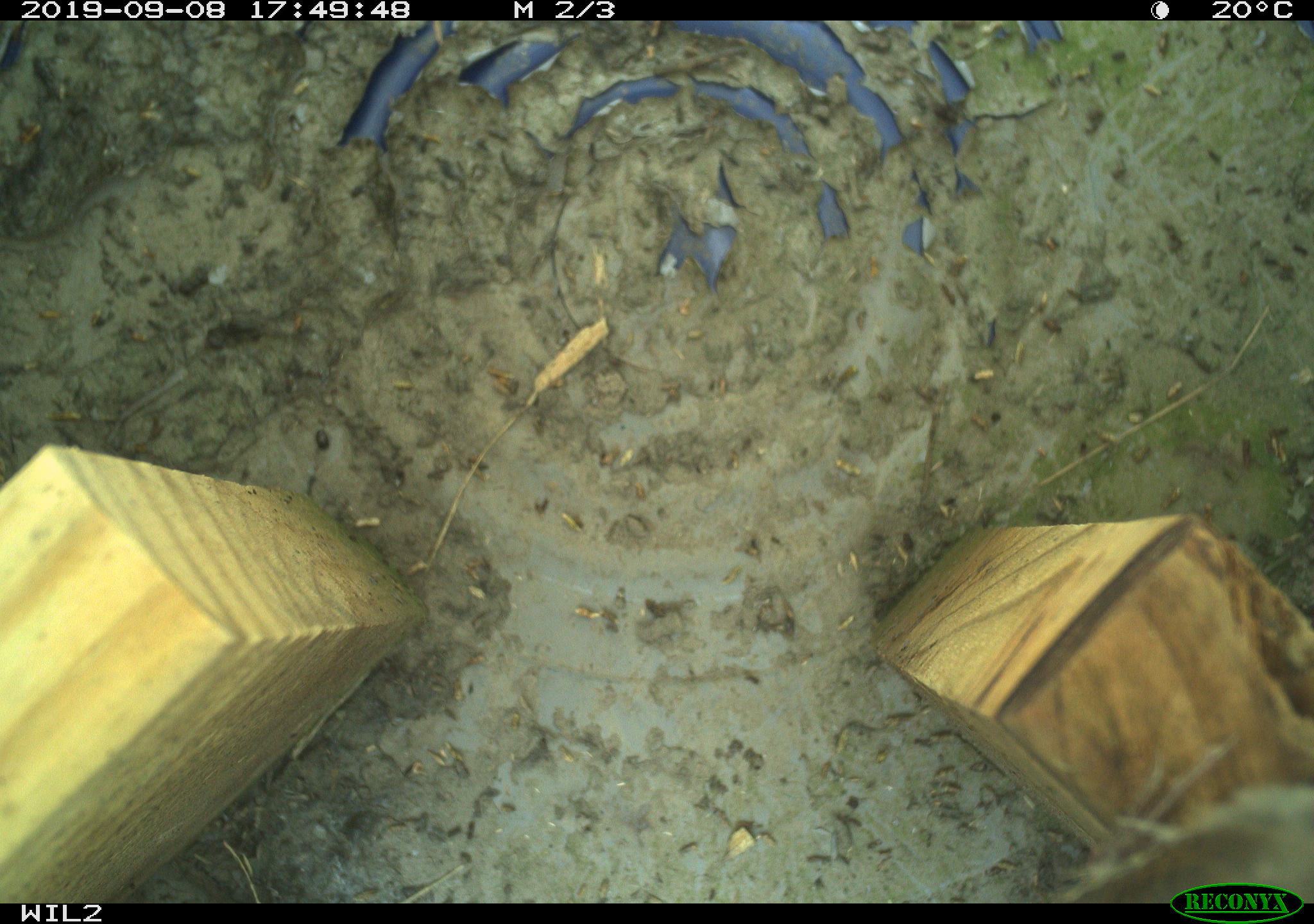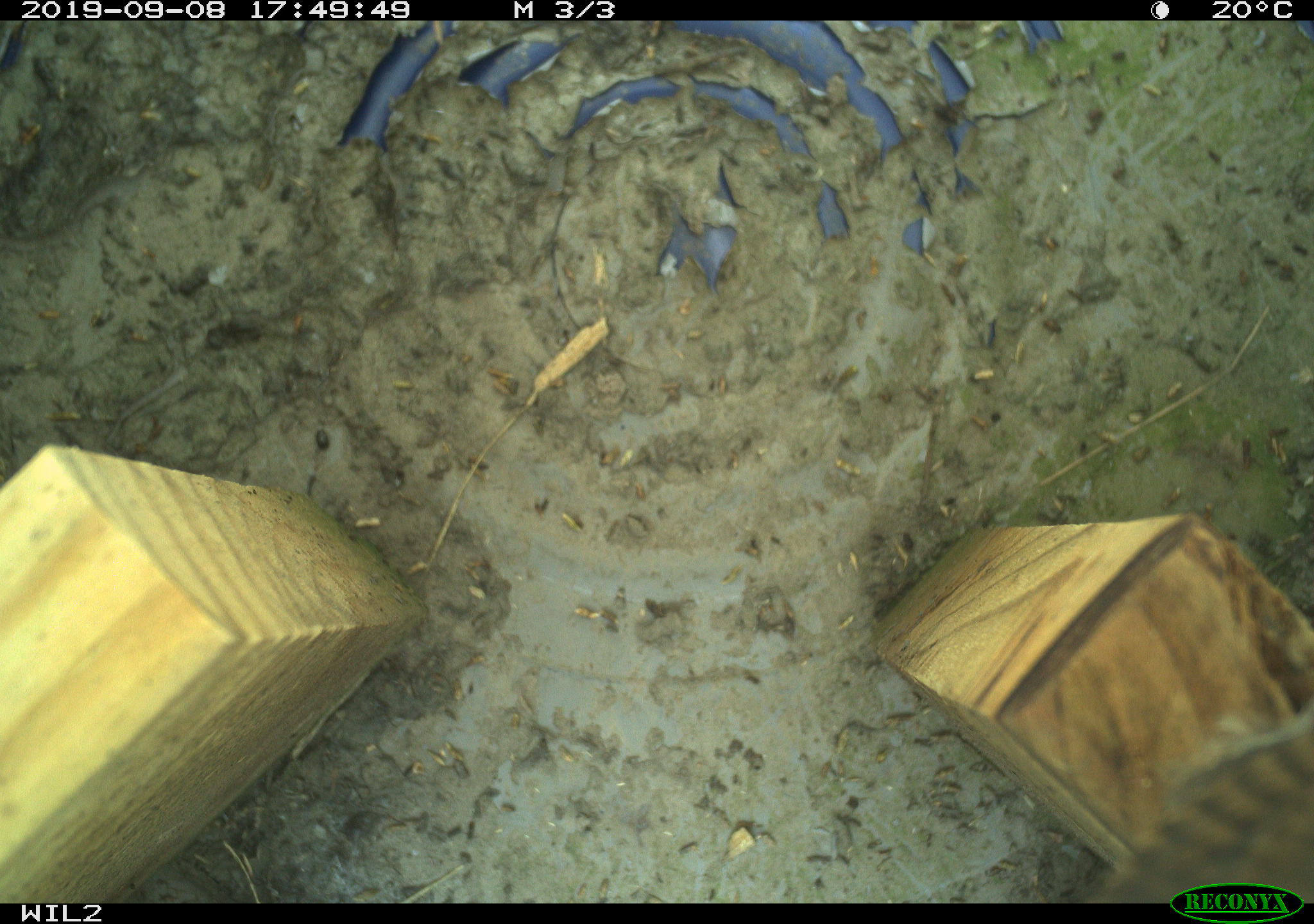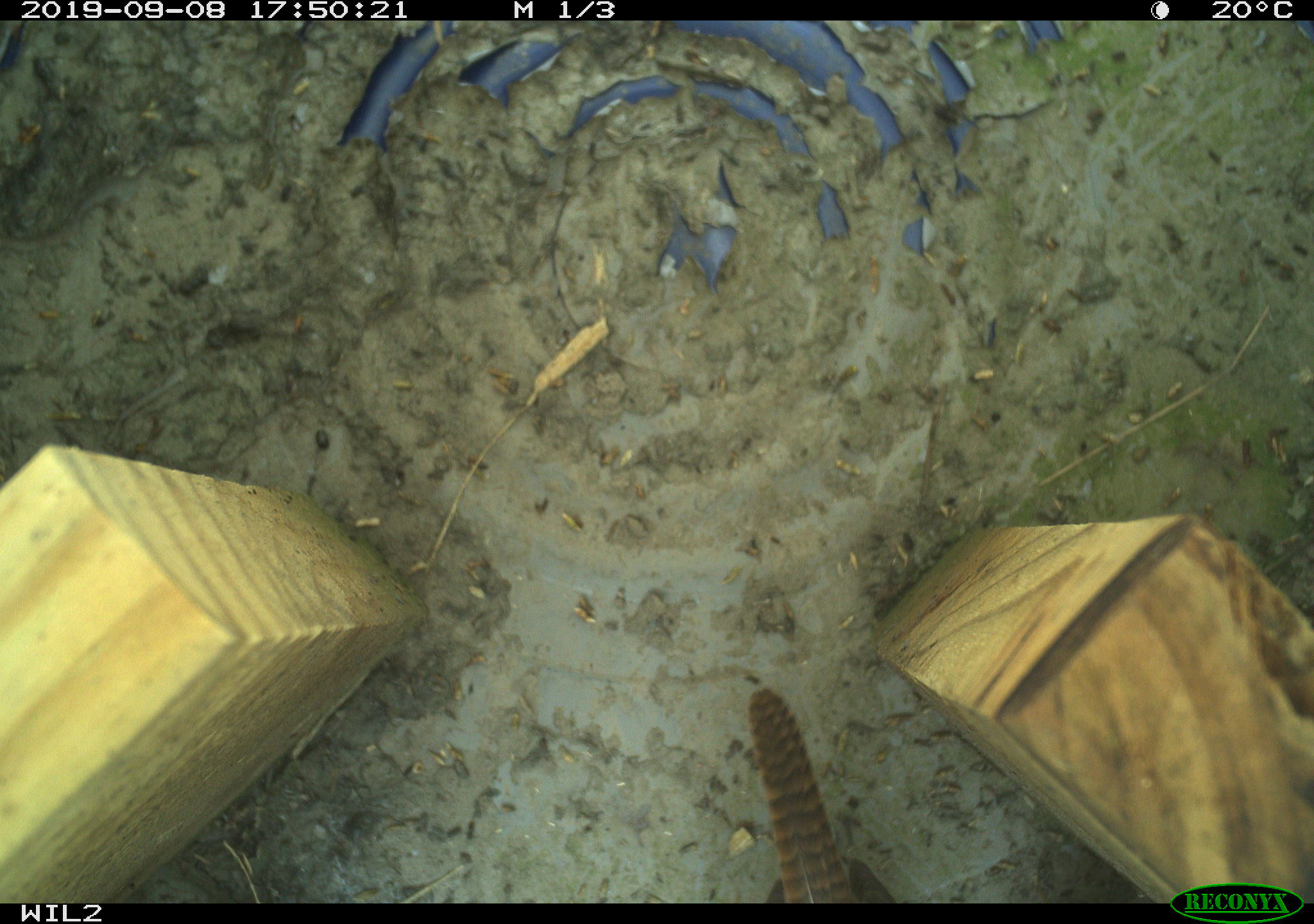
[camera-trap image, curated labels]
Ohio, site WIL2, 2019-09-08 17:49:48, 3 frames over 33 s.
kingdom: Animalia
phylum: Chordata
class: Aves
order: Passeriformes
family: Troglodytidae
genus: Troglodytes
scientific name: Troglodytes aedon aedon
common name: northern house wren